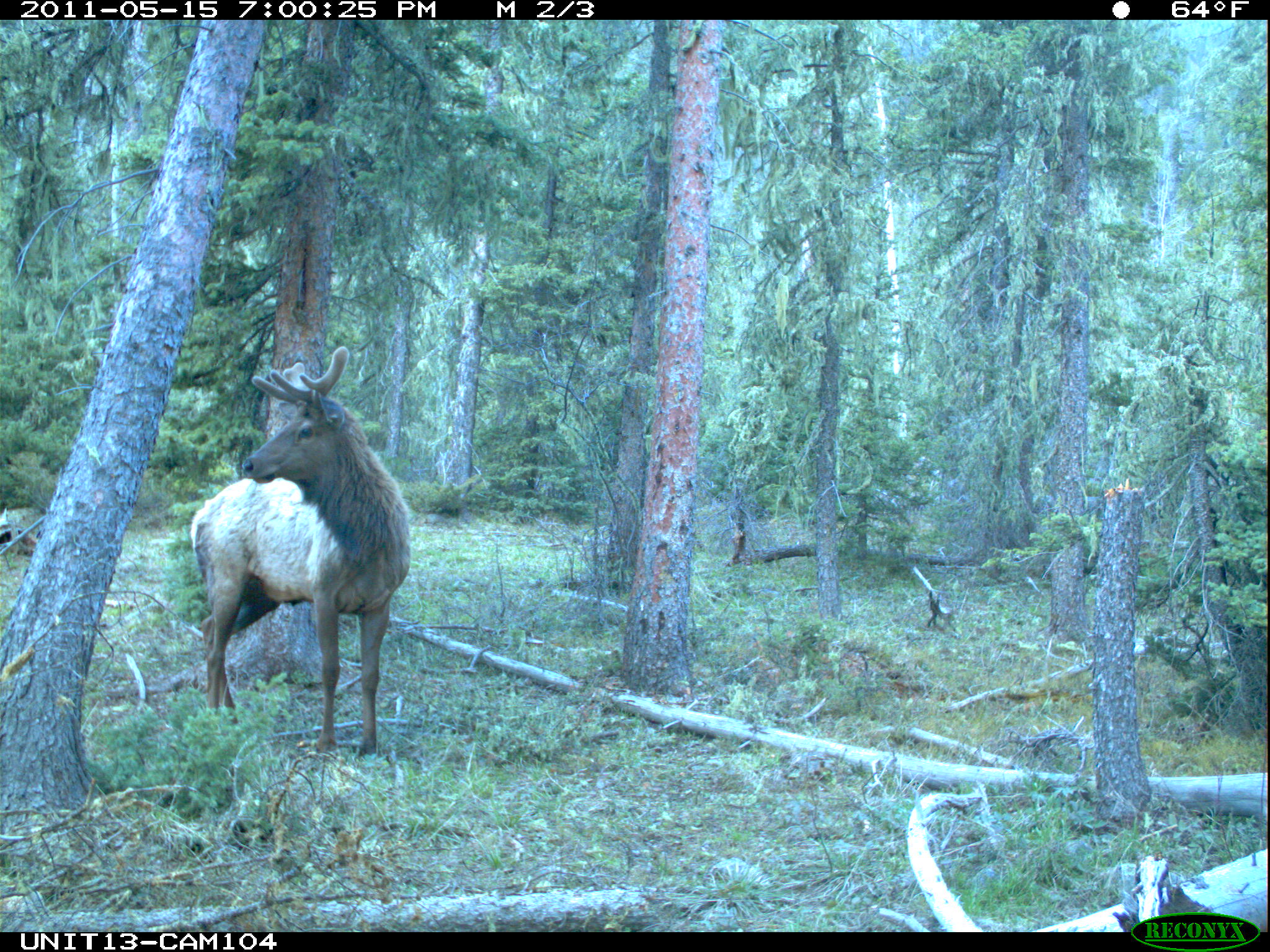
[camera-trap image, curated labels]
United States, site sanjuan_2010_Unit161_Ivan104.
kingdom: Animalia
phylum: Chordata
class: Mammalia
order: Artiodactyla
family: Cervidae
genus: Cervus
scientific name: Cervus elaphus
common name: red deer